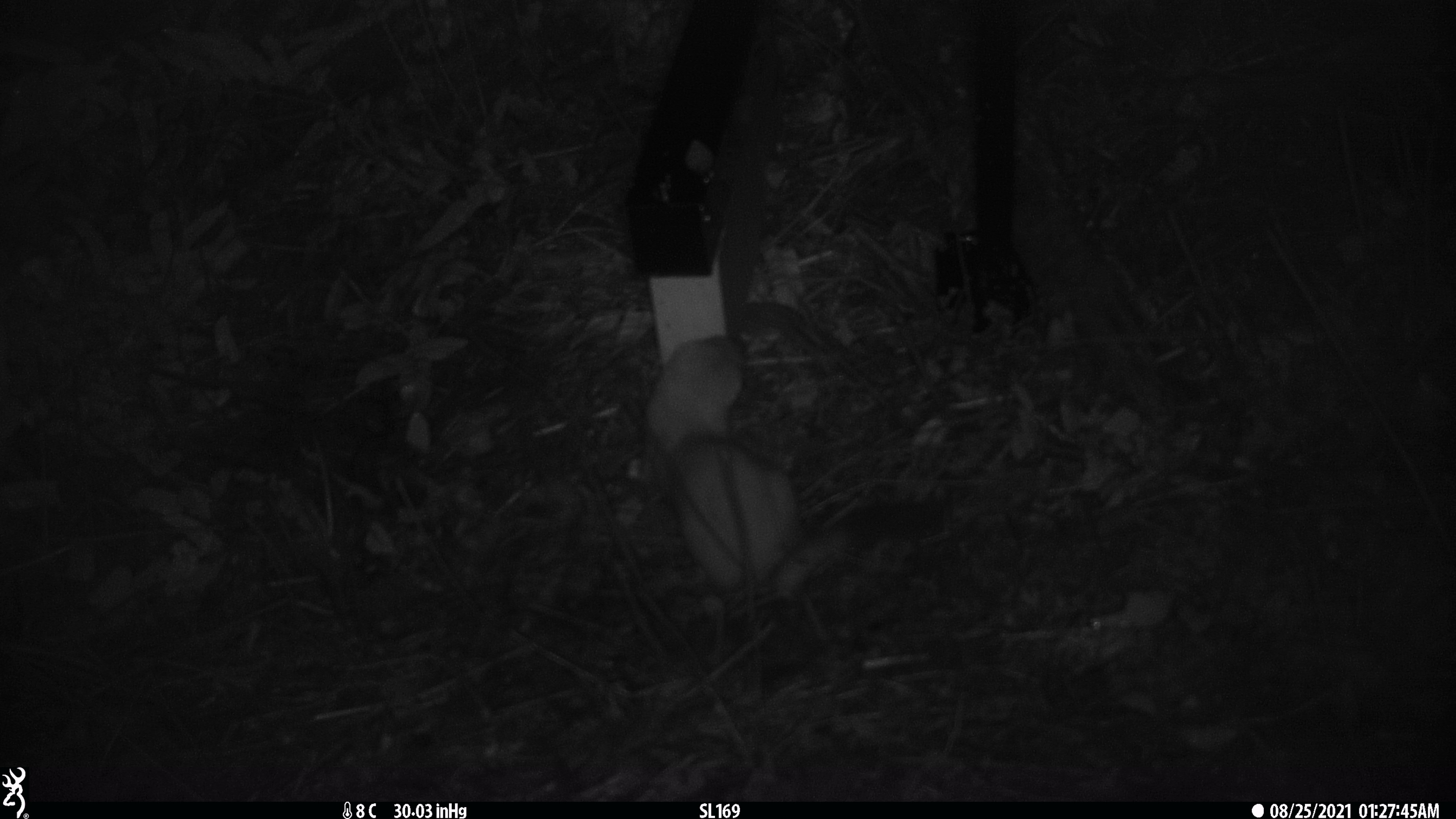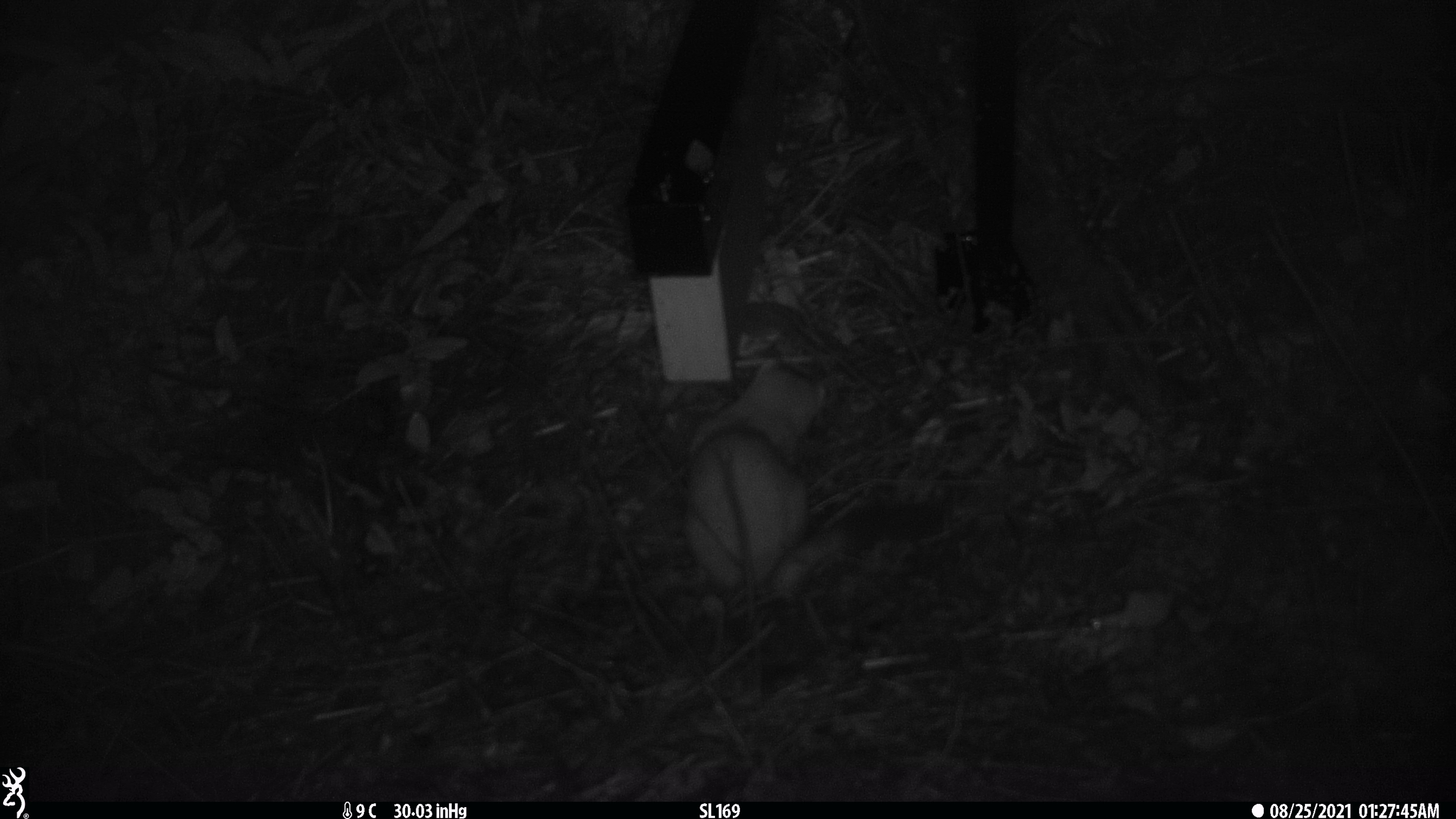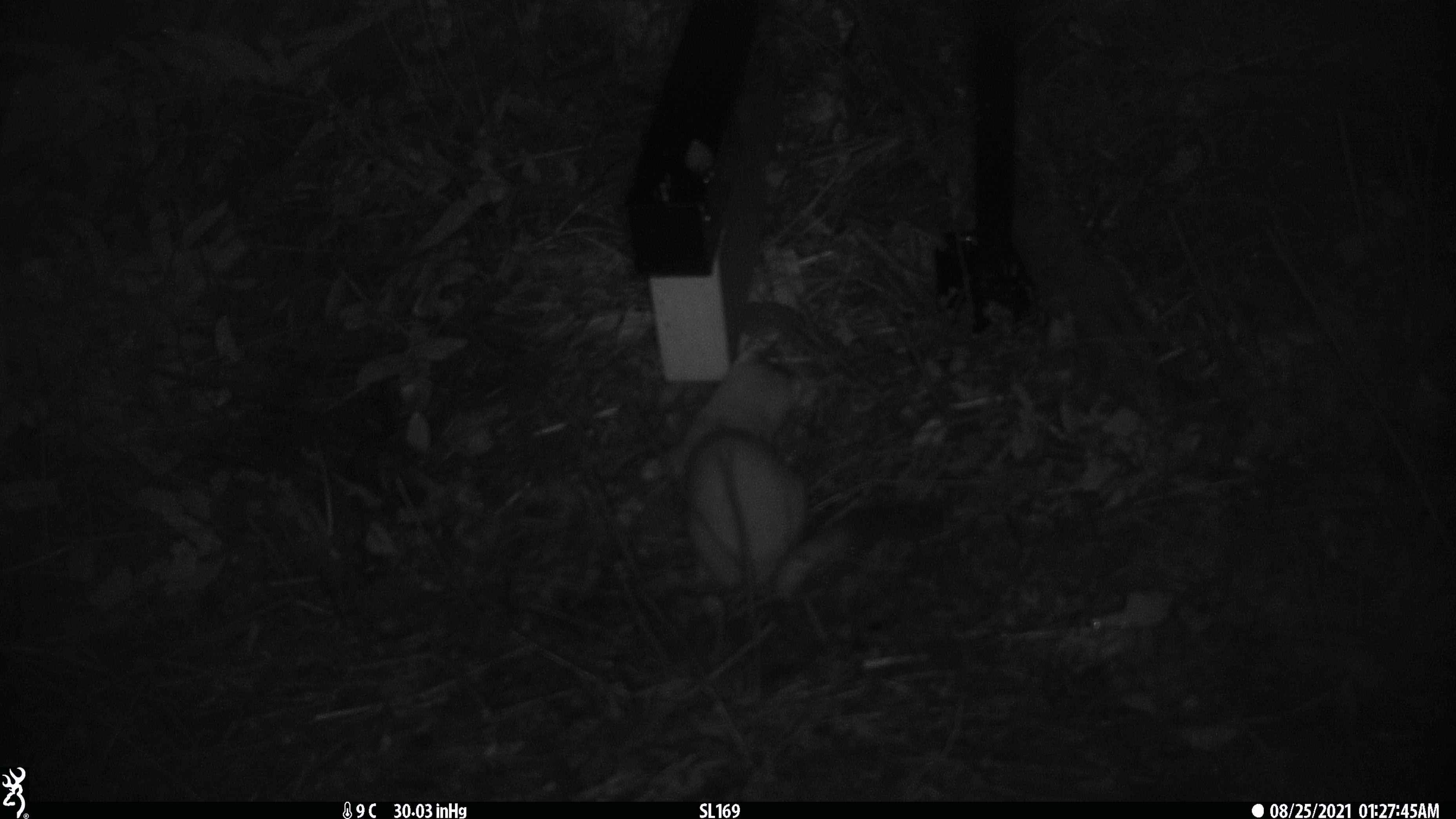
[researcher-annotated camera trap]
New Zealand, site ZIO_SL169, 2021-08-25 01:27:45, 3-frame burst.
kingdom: Animalia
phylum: Chordata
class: Mammalia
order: Carnivora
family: Mustelidae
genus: Mustela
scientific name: Mustela erminea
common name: stoat